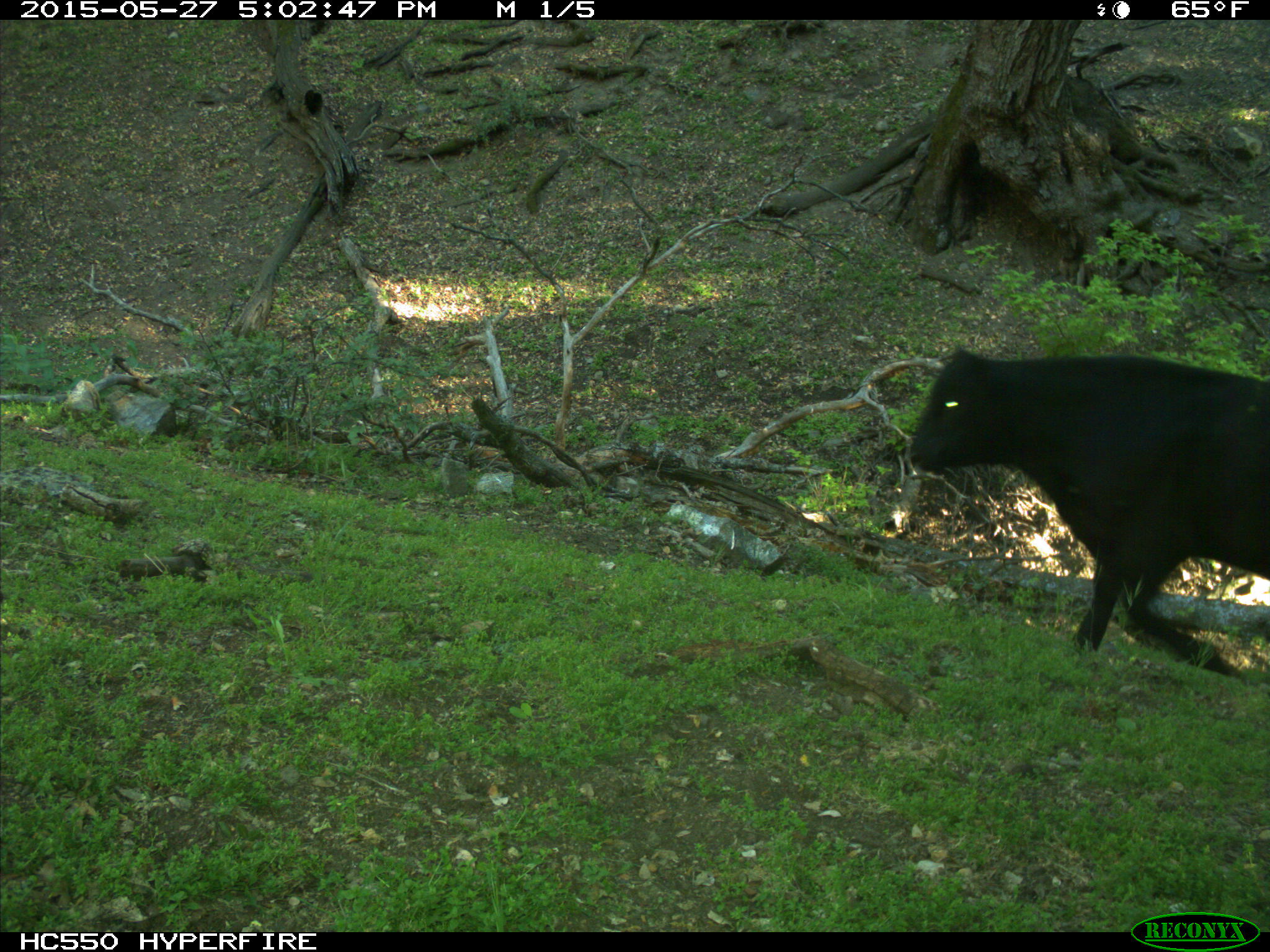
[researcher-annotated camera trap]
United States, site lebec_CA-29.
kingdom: Animalia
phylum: Chordata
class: Mammalia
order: Artiodactyla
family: Bovidae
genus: Bos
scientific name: Bos taurus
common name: domestic cow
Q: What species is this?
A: Bos taurus (domestic cow).